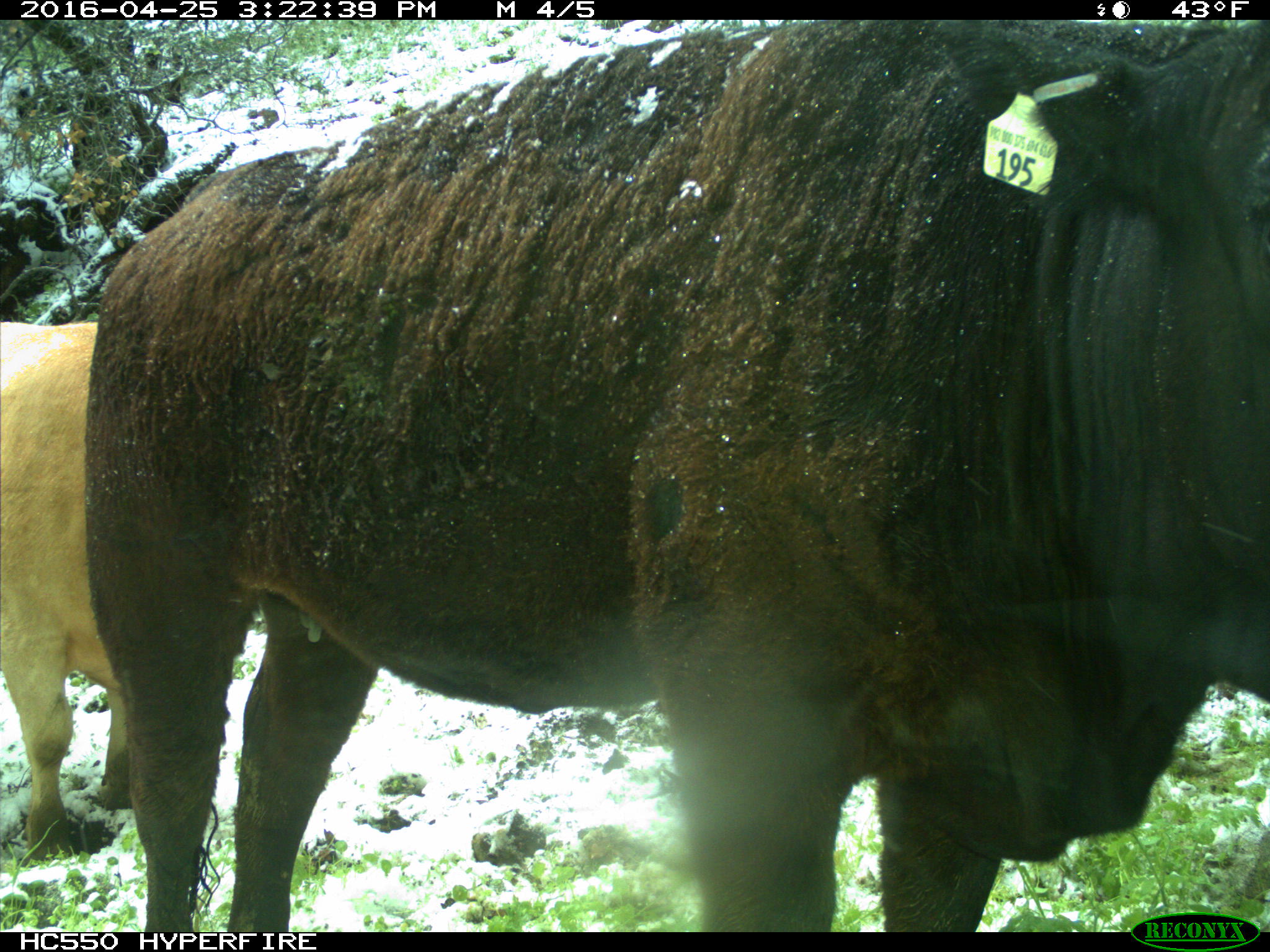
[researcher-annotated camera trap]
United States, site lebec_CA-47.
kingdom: Animalia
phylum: Chordata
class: Mammalia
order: Artiodactyla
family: Bovidae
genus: Bos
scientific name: Bos taurus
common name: domestic cow